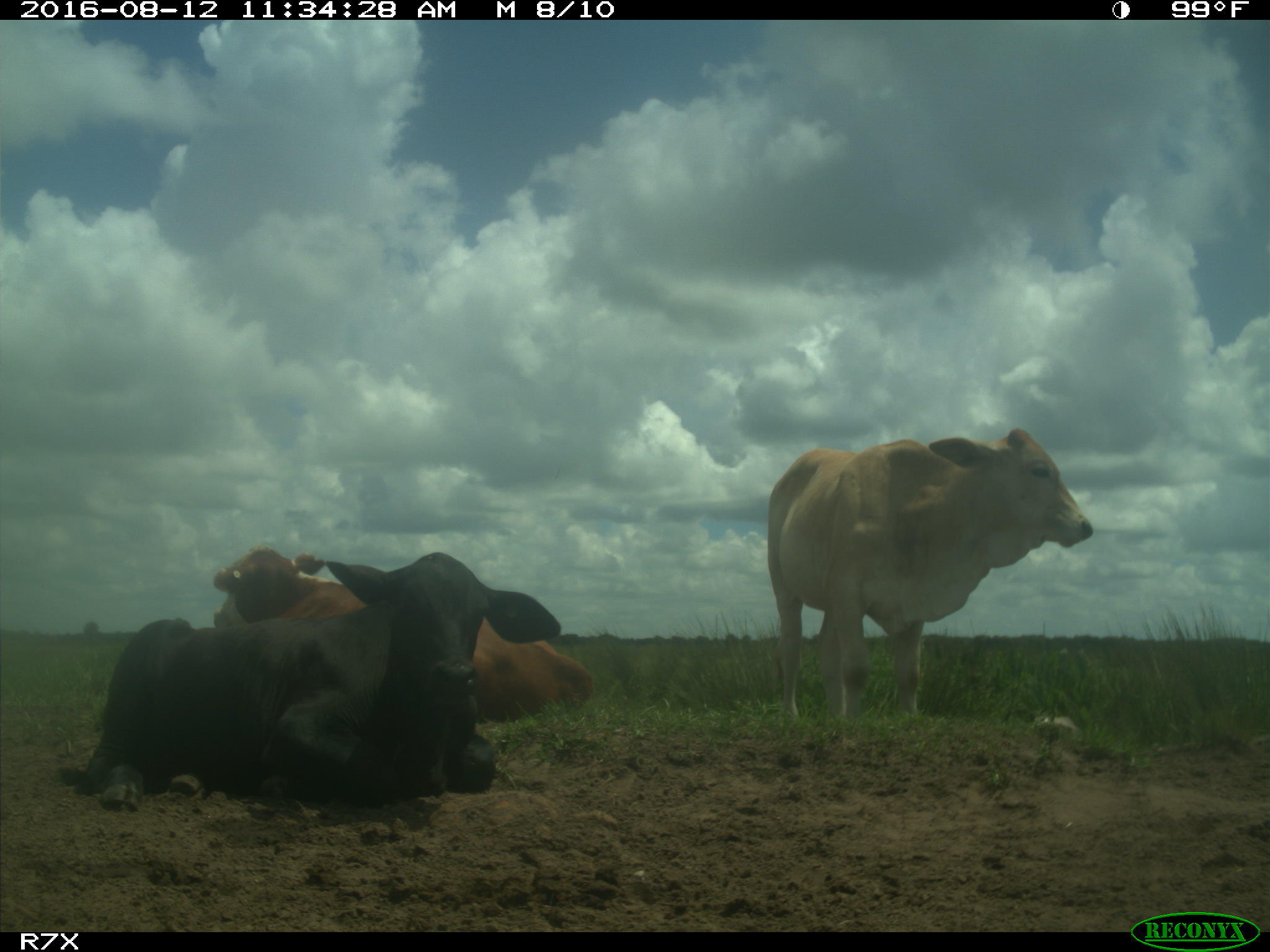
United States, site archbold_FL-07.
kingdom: Animalia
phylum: Chordata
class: Mammalia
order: Artiodactyla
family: Bovidae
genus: Bos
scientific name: Bos taurus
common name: domestic cow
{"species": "Bos taurus (domestic cow)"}